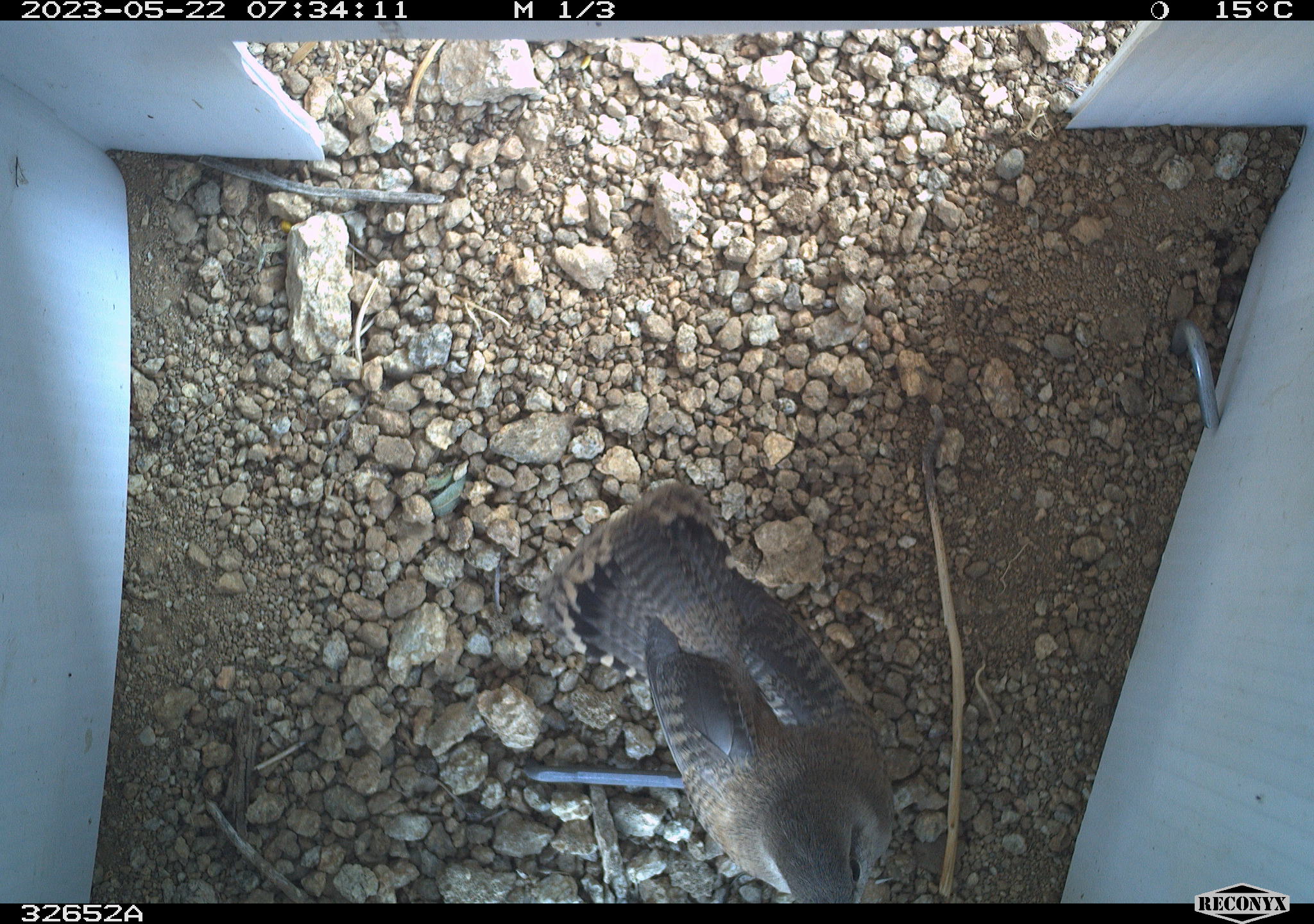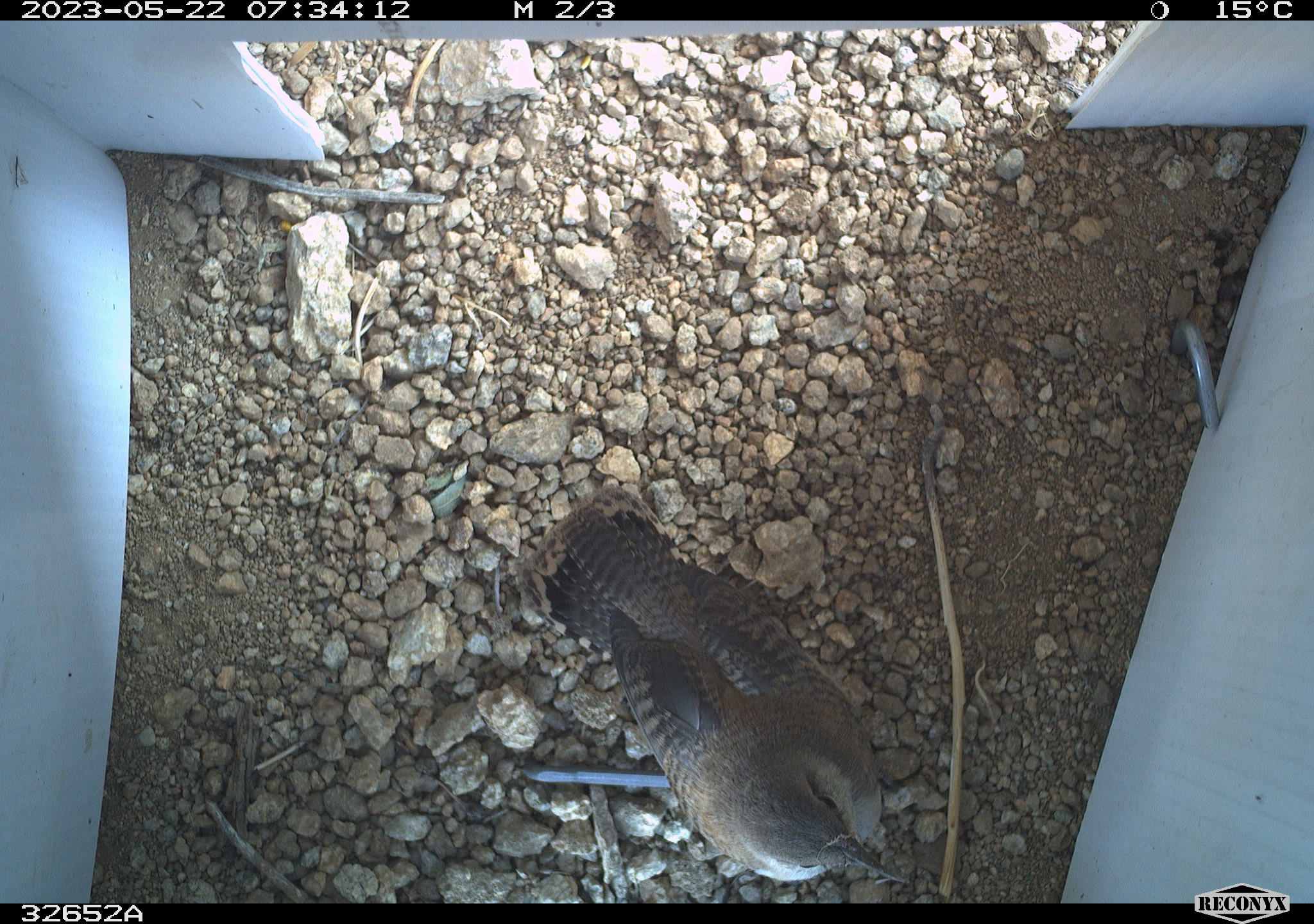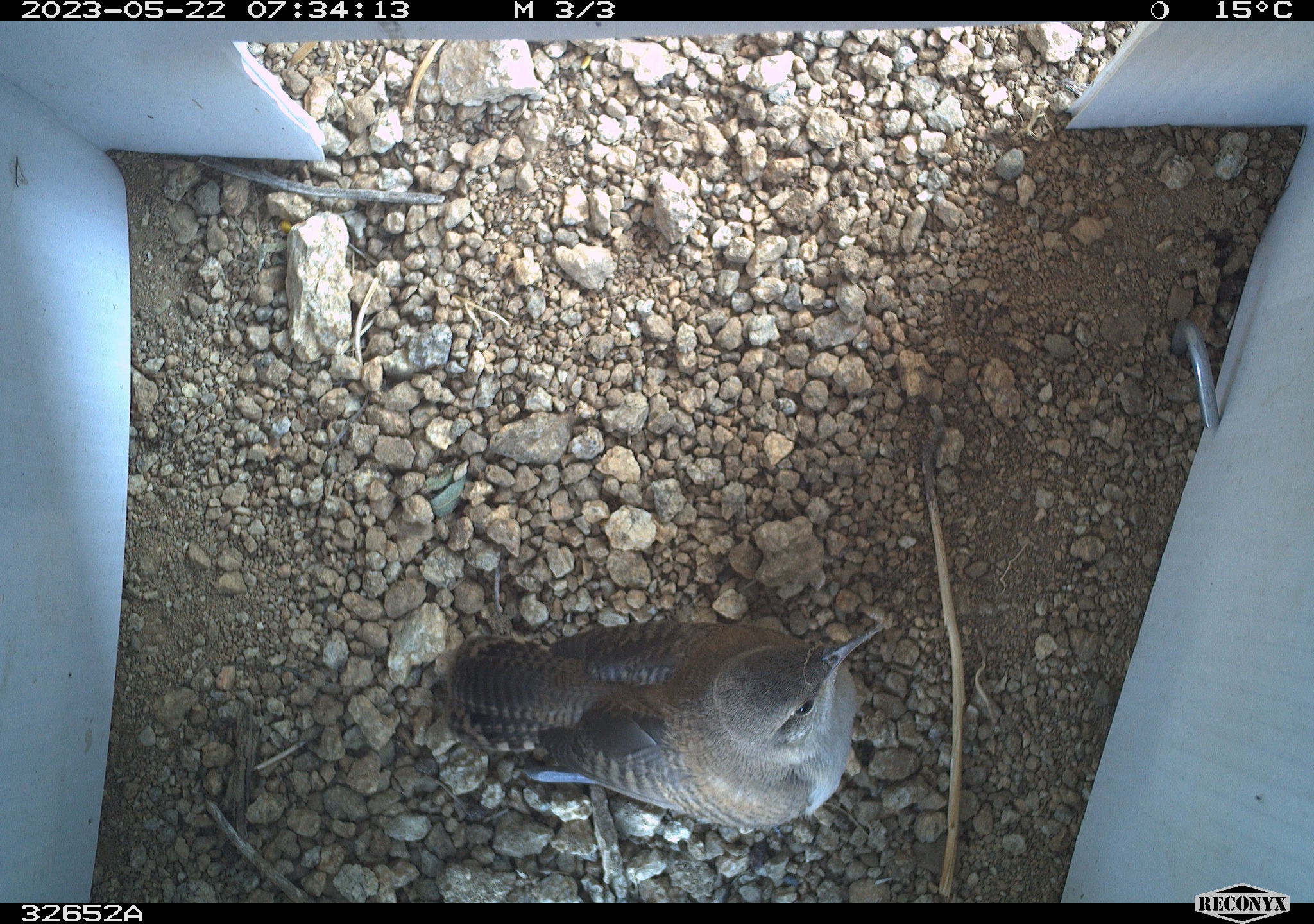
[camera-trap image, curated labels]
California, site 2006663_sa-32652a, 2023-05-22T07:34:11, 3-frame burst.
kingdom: Animalia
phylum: Chordata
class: Aves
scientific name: Aves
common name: bird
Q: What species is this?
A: Bird (Aves).